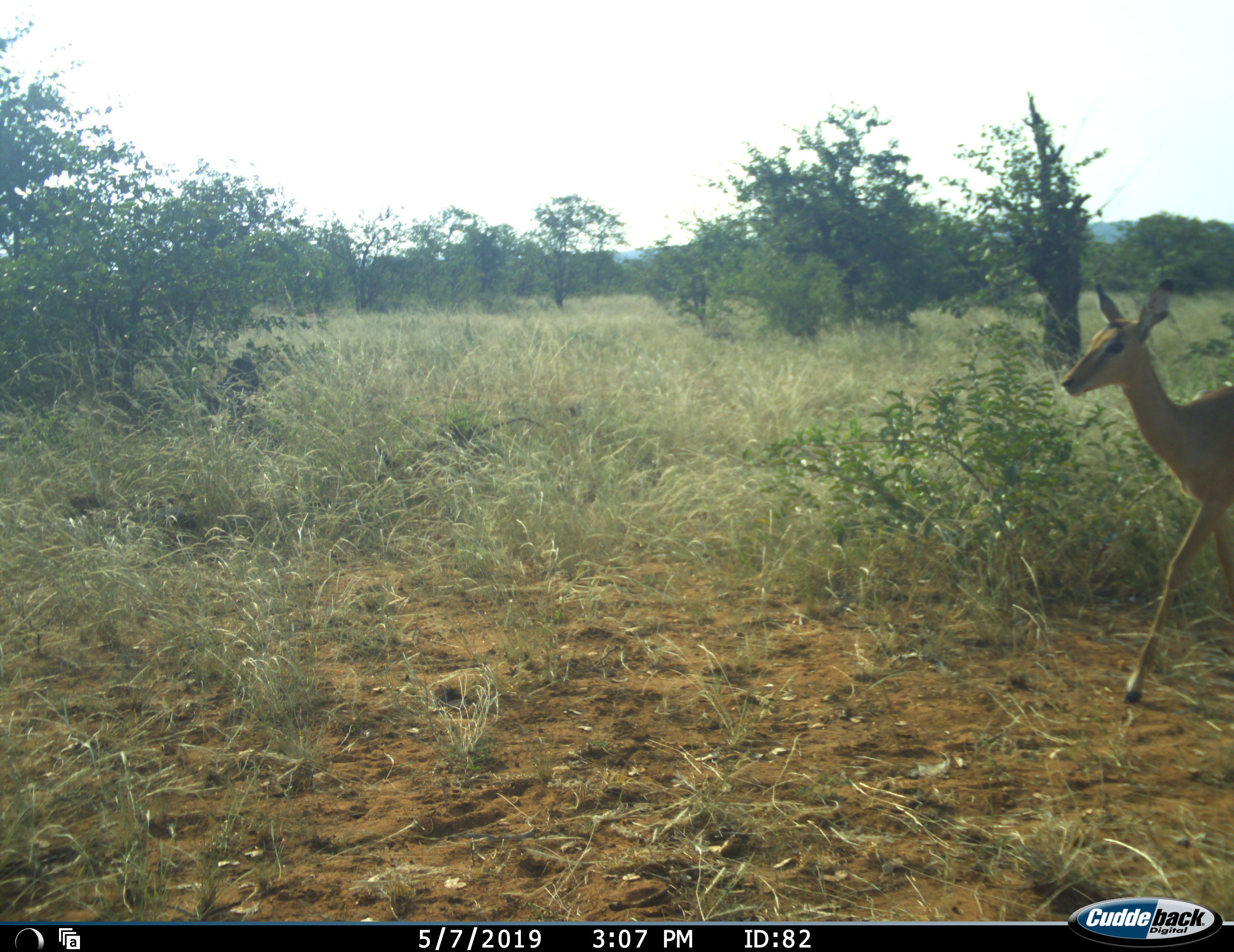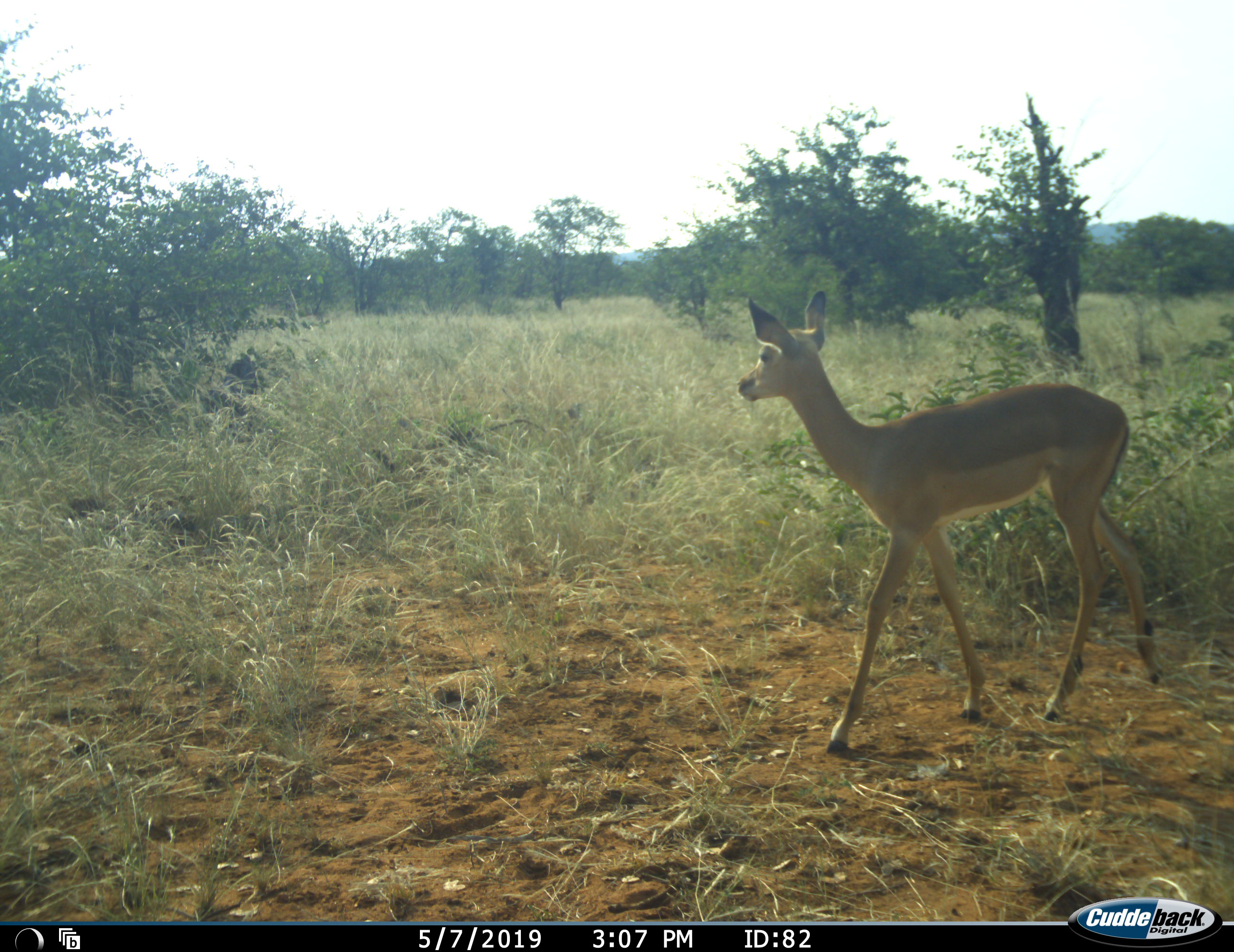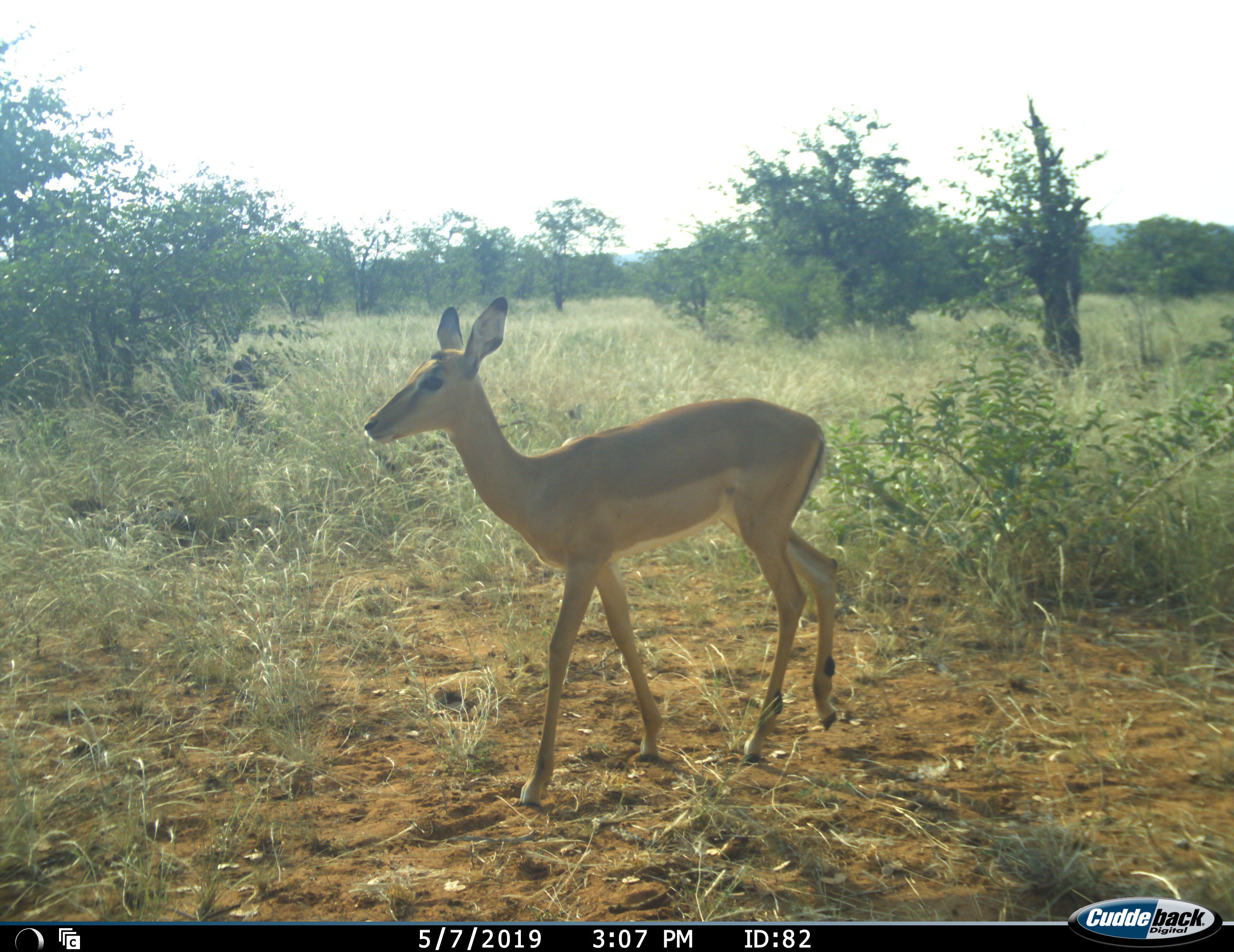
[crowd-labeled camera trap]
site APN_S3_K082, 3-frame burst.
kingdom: Animalia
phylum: Chordata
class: Mammalia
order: Artiodactyla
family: Bovidae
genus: Aepyceros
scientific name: Aepyceros melampus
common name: impala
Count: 1.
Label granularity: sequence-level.